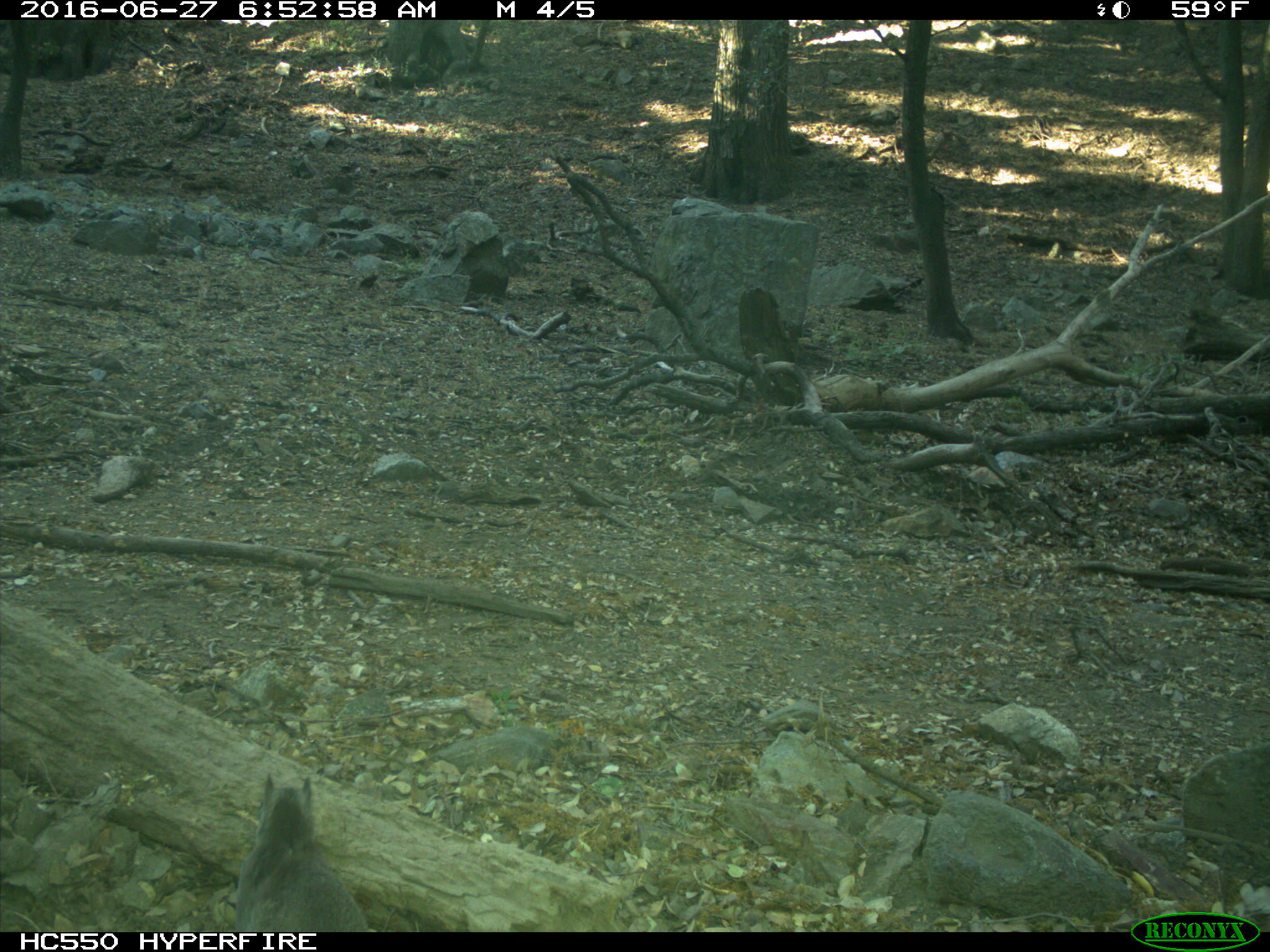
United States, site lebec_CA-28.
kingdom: Animalia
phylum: Chordata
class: Mammalia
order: Rodentia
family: Sciuridae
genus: Sciurus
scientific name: Sciurus carolinensis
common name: eastern gray squirrel